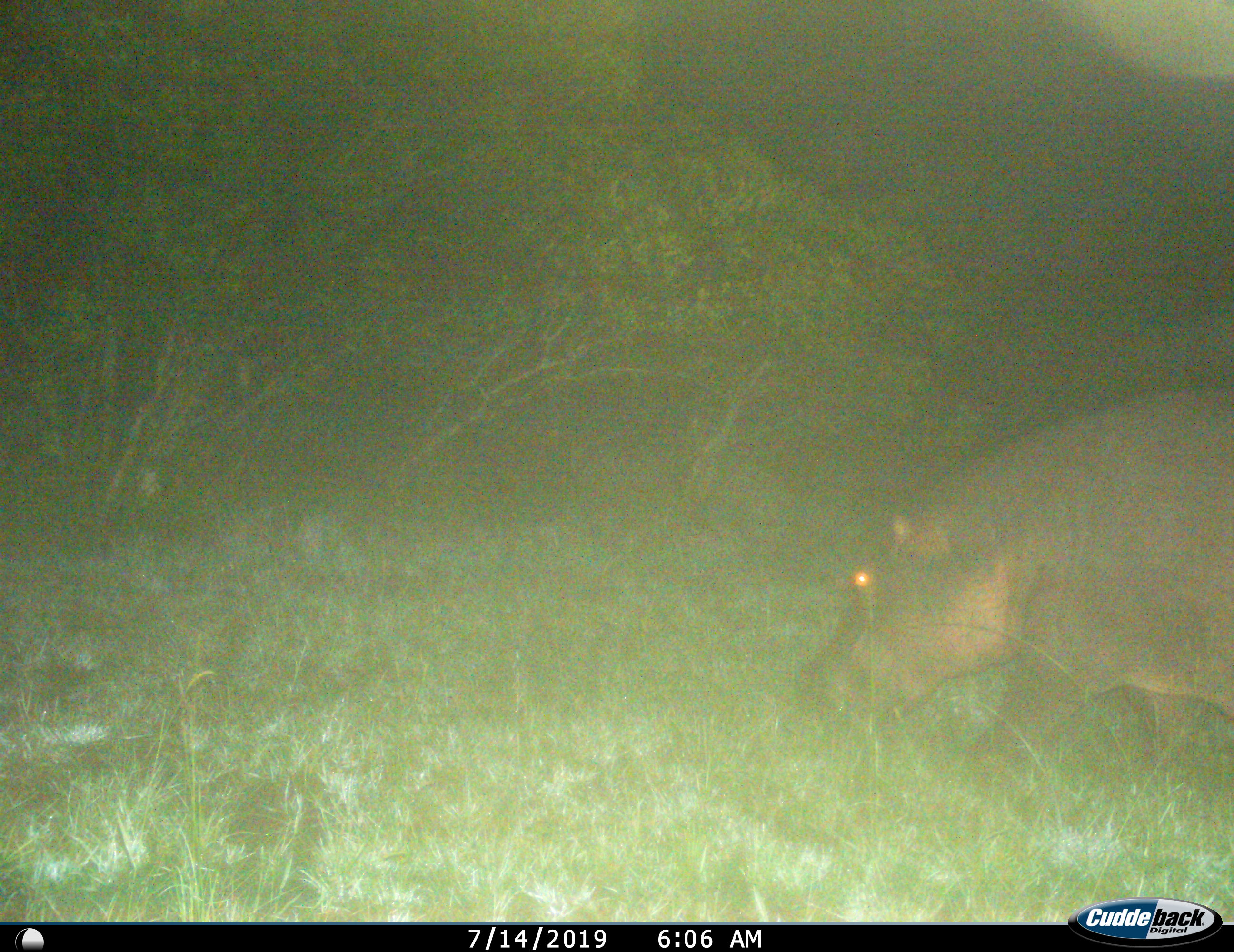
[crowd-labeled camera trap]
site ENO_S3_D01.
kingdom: Animalia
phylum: Chordata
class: Mammalia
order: Artiodactyla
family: Hippopotamidae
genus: Hippopotamus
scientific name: Hippopotamus amphibius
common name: hippopotamus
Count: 1.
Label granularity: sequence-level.